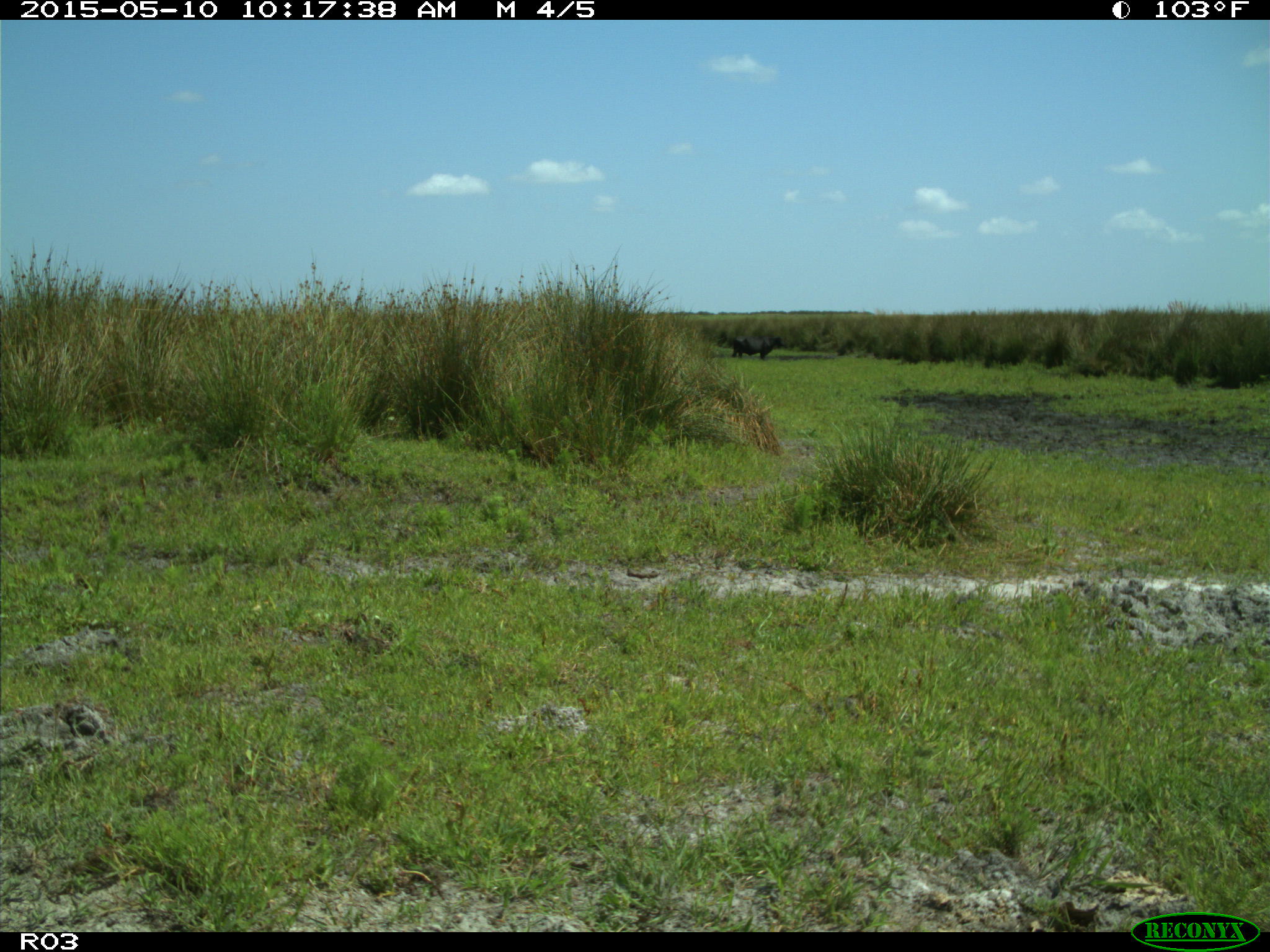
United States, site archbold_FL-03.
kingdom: Animalia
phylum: Chordata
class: Mammalia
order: Artiodactyla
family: Bovidae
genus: Bos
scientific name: Bos taurus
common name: domestic cow